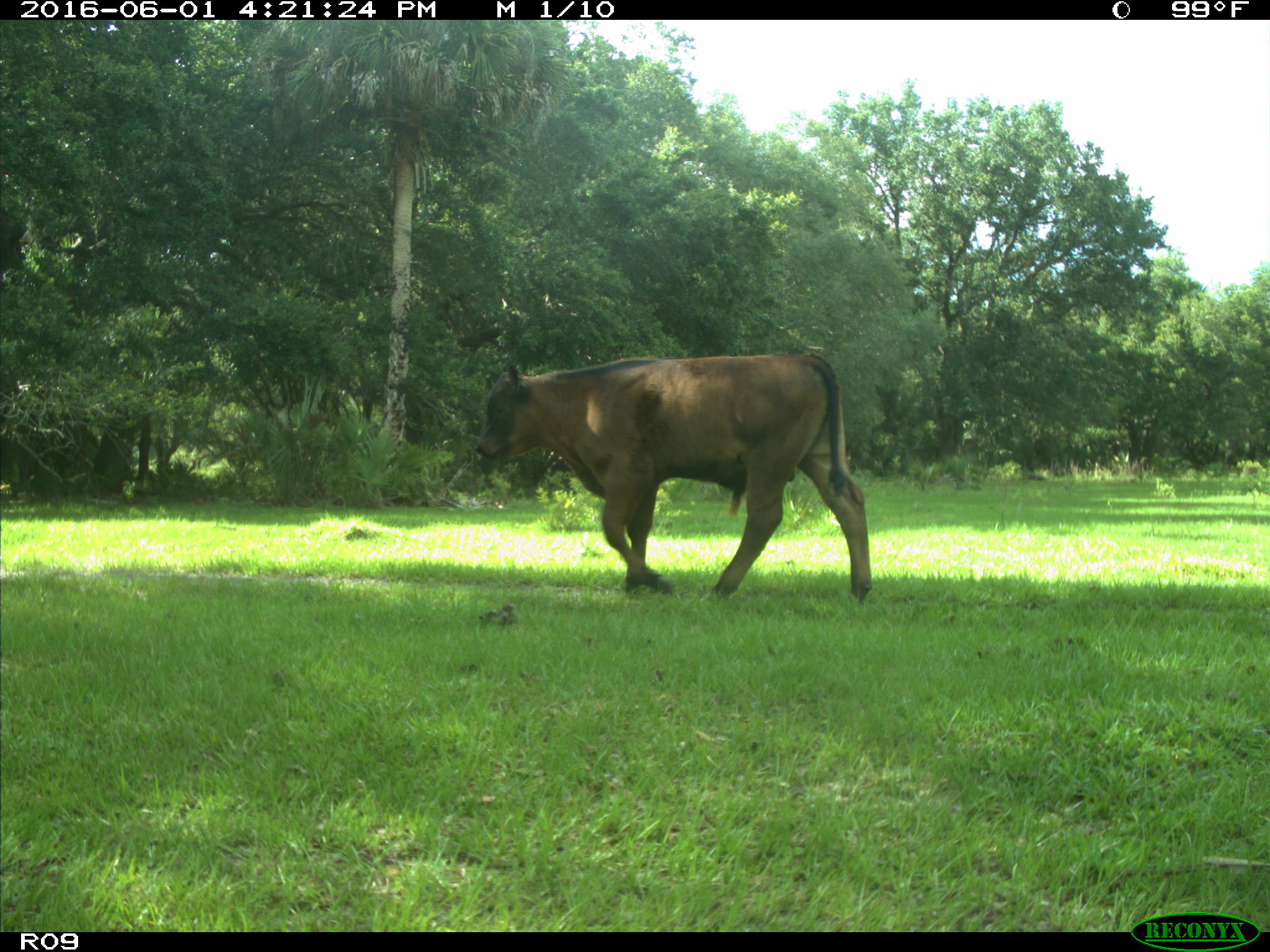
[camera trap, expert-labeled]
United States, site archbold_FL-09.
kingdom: Animalia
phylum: Chordata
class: Mammalia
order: Artiodactyla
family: Bovidae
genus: Bos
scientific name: Bos taurus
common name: domestic cow